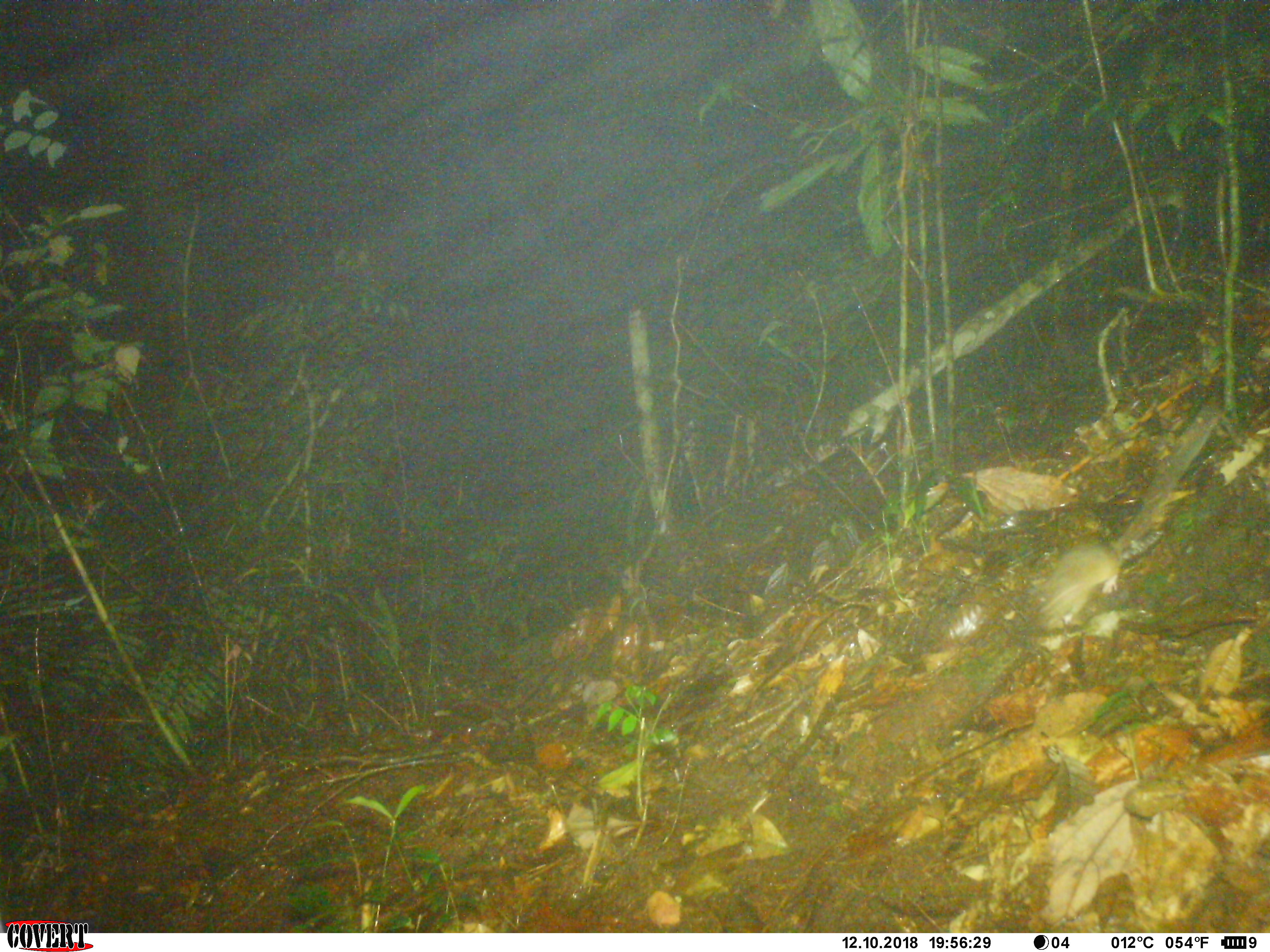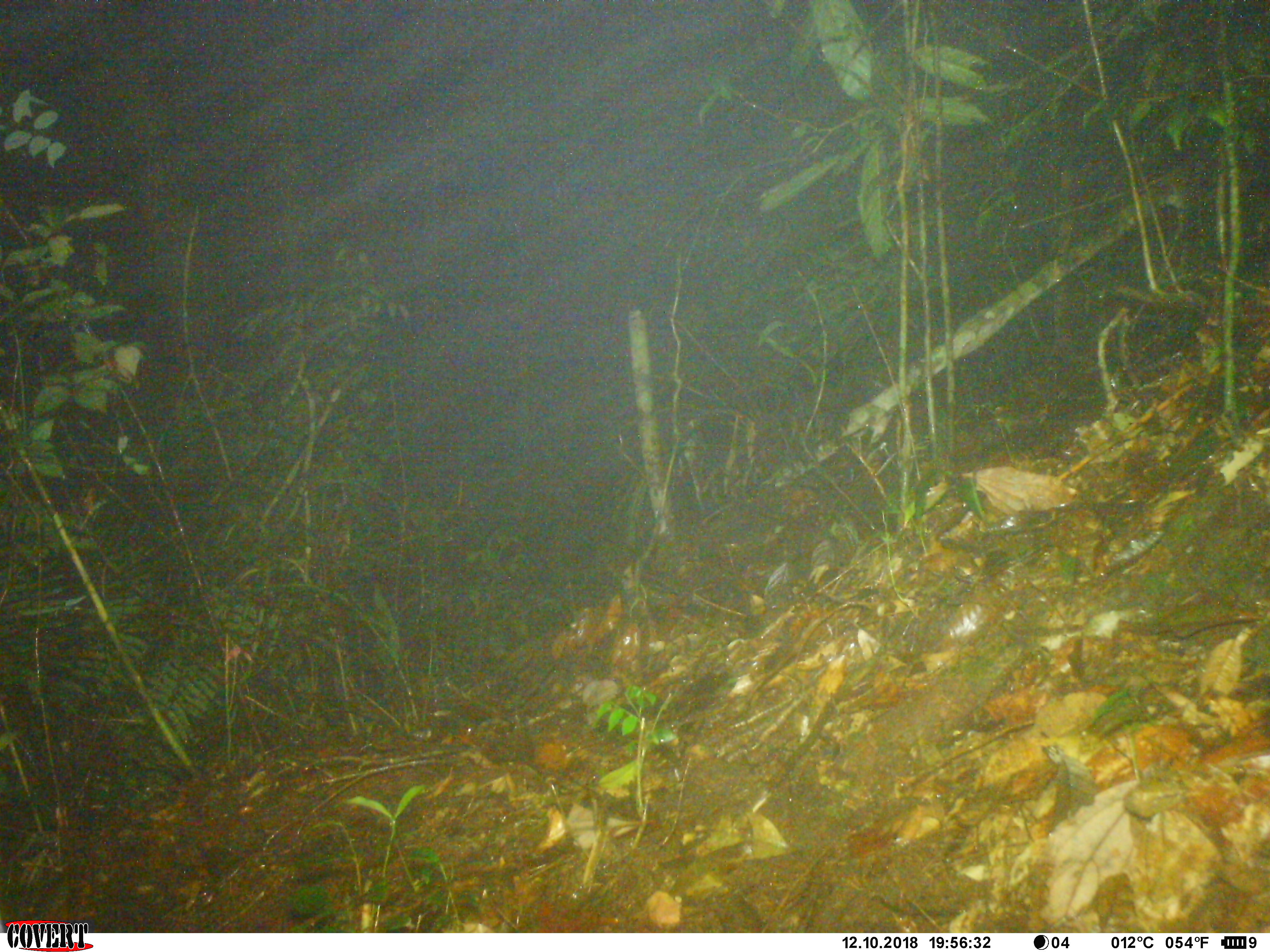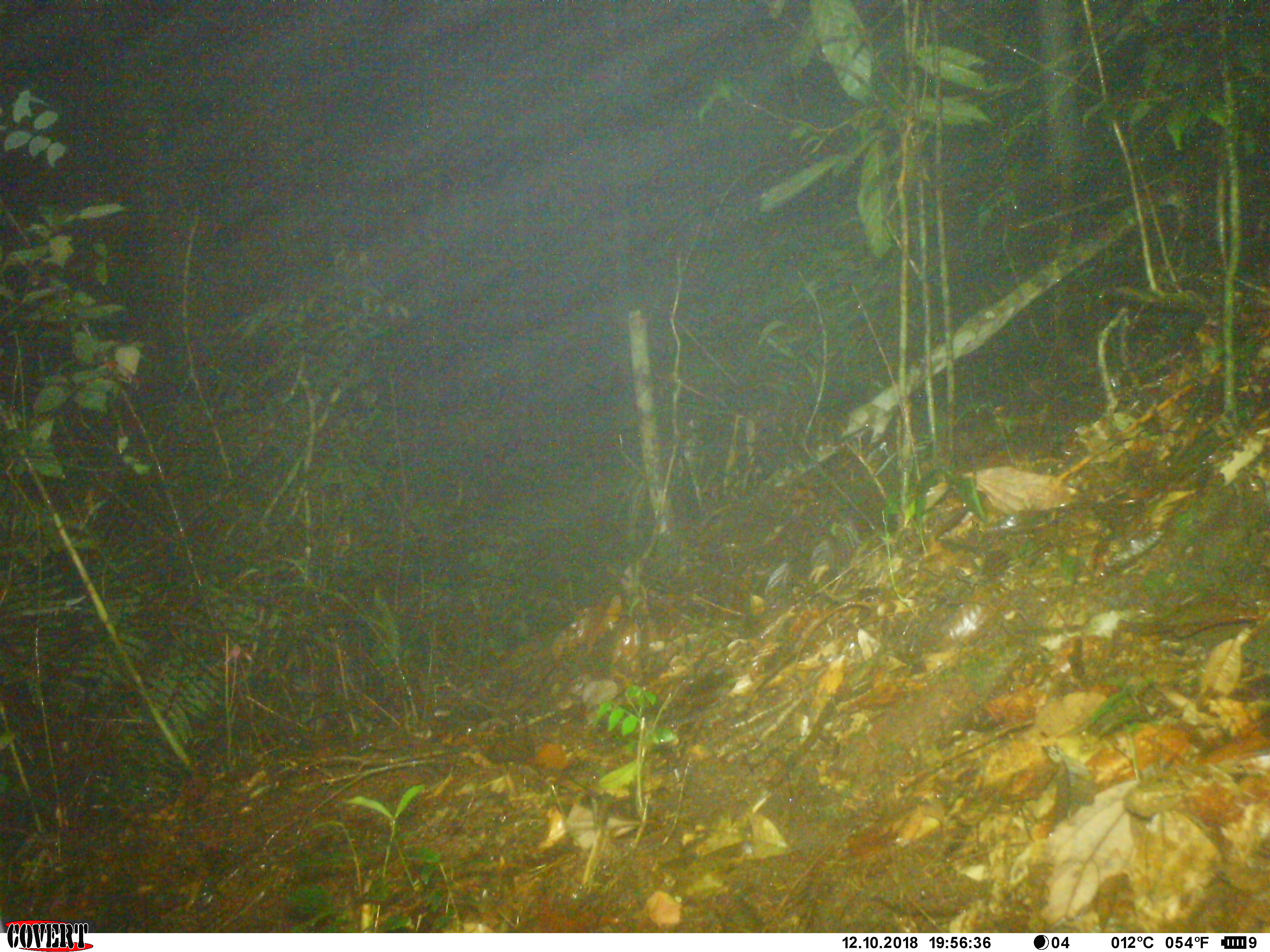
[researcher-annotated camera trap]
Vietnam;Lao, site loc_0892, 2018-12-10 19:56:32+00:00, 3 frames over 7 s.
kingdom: Animalia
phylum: Chordata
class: Mammalia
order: Rodentia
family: Muridae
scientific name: Muridae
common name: old-world mice and rats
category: unidentified murid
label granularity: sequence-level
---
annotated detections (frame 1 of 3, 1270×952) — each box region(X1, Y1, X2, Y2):
unidentified murid: region(1024, 406, 1222, 634)